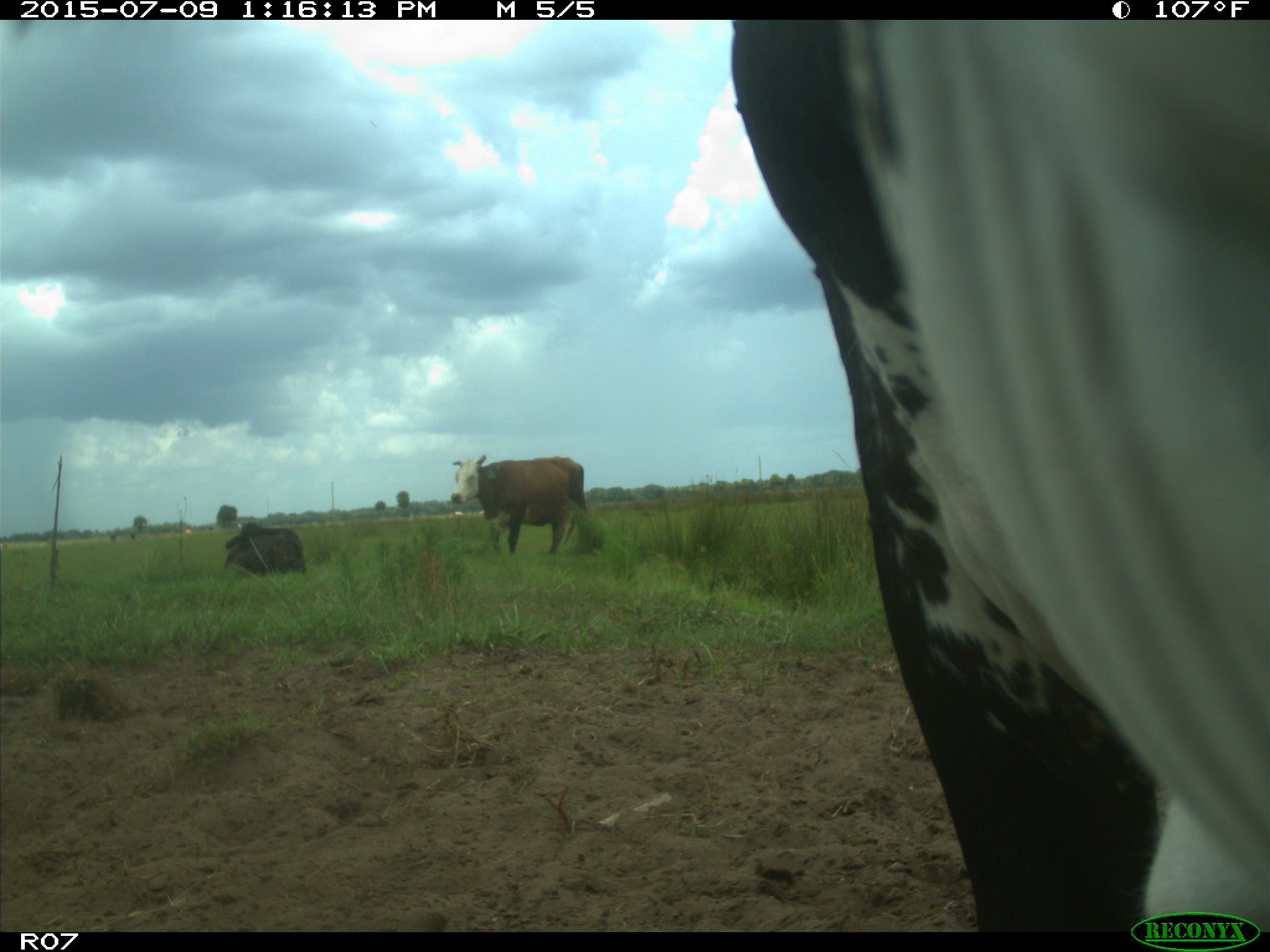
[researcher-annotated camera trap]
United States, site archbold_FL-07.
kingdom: Animalia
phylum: Chordata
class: Mammalia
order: Artiodactyla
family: Bovidae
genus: Bos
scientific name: Bos taurus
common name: domestic cow